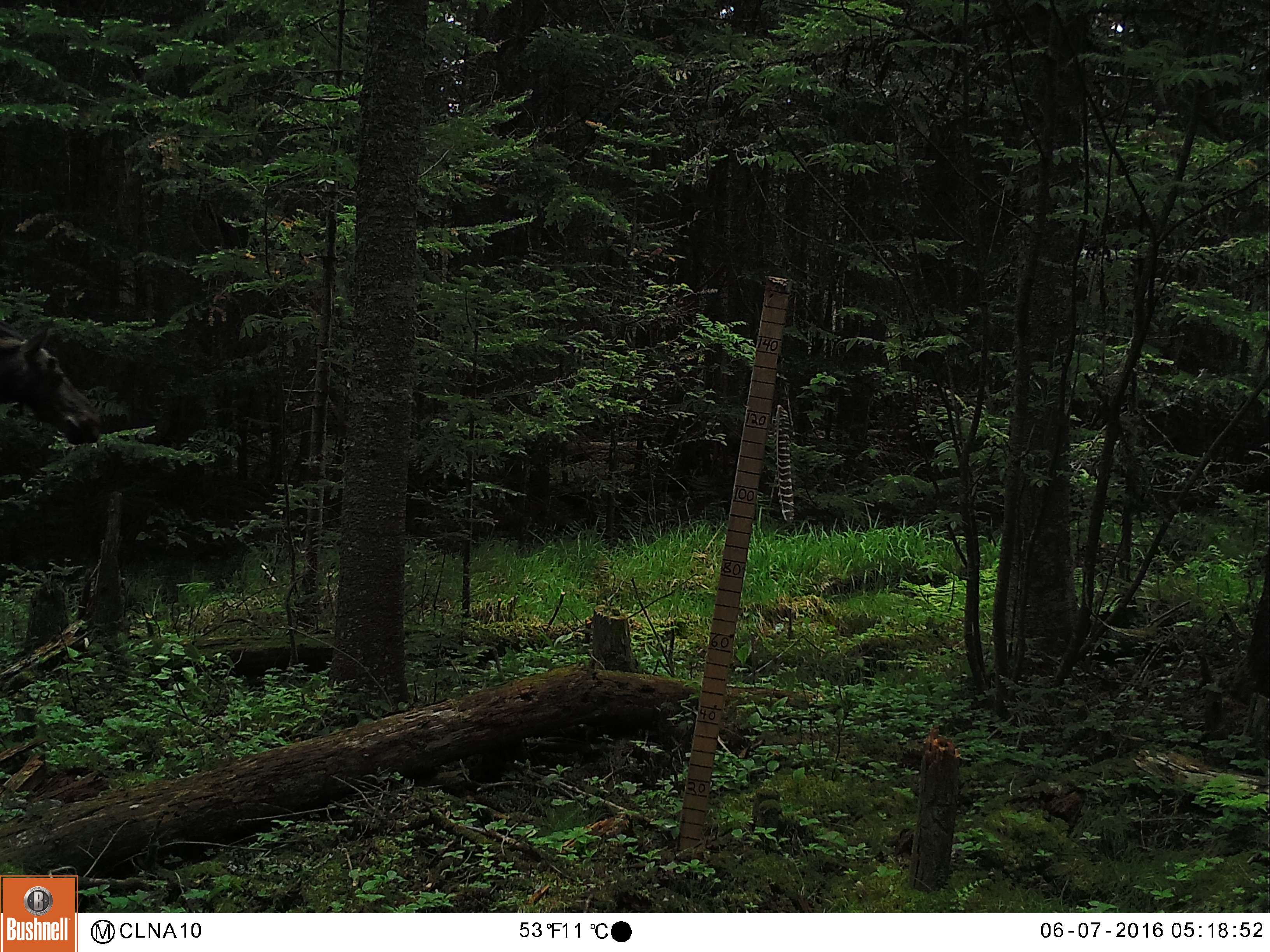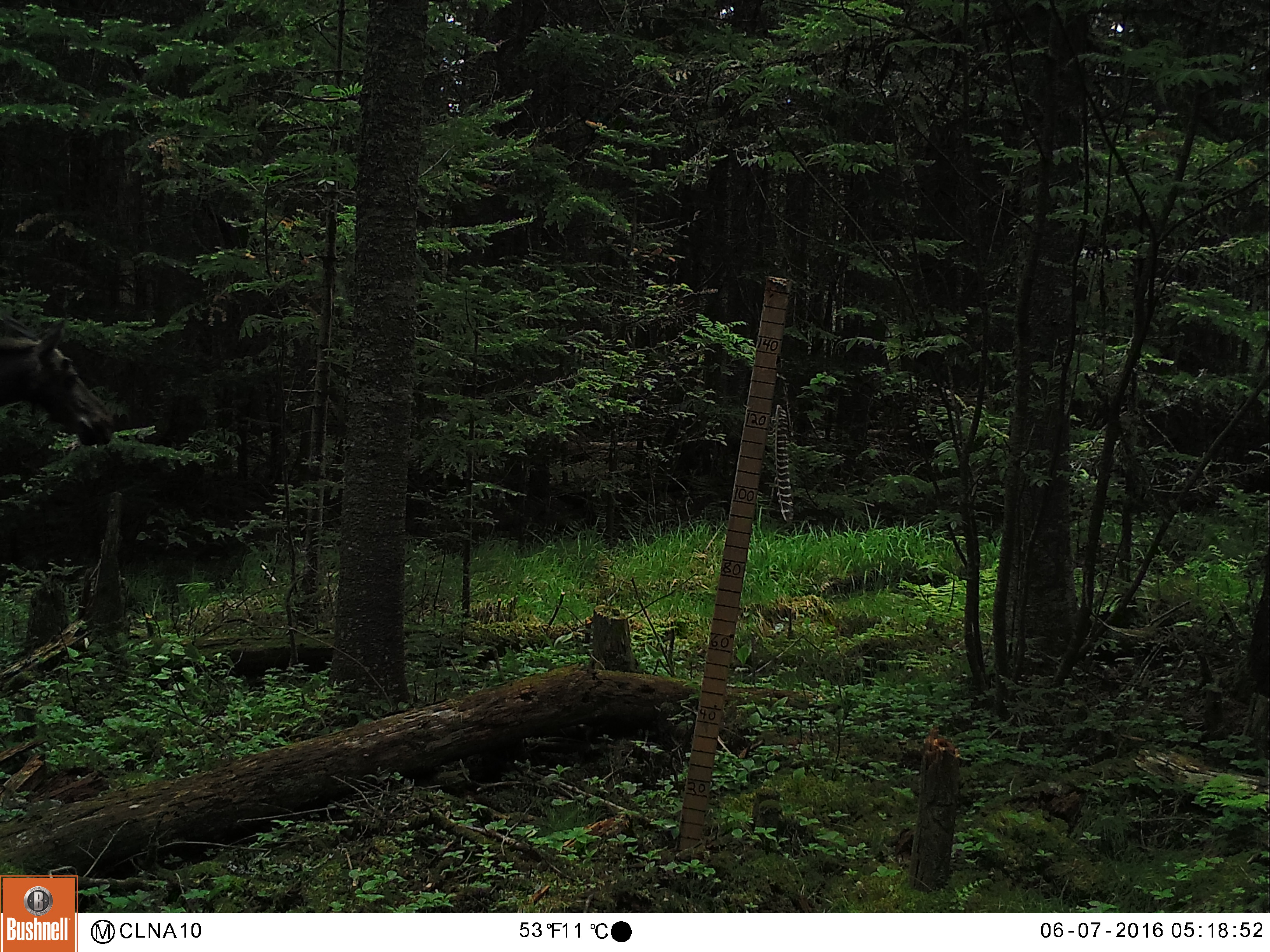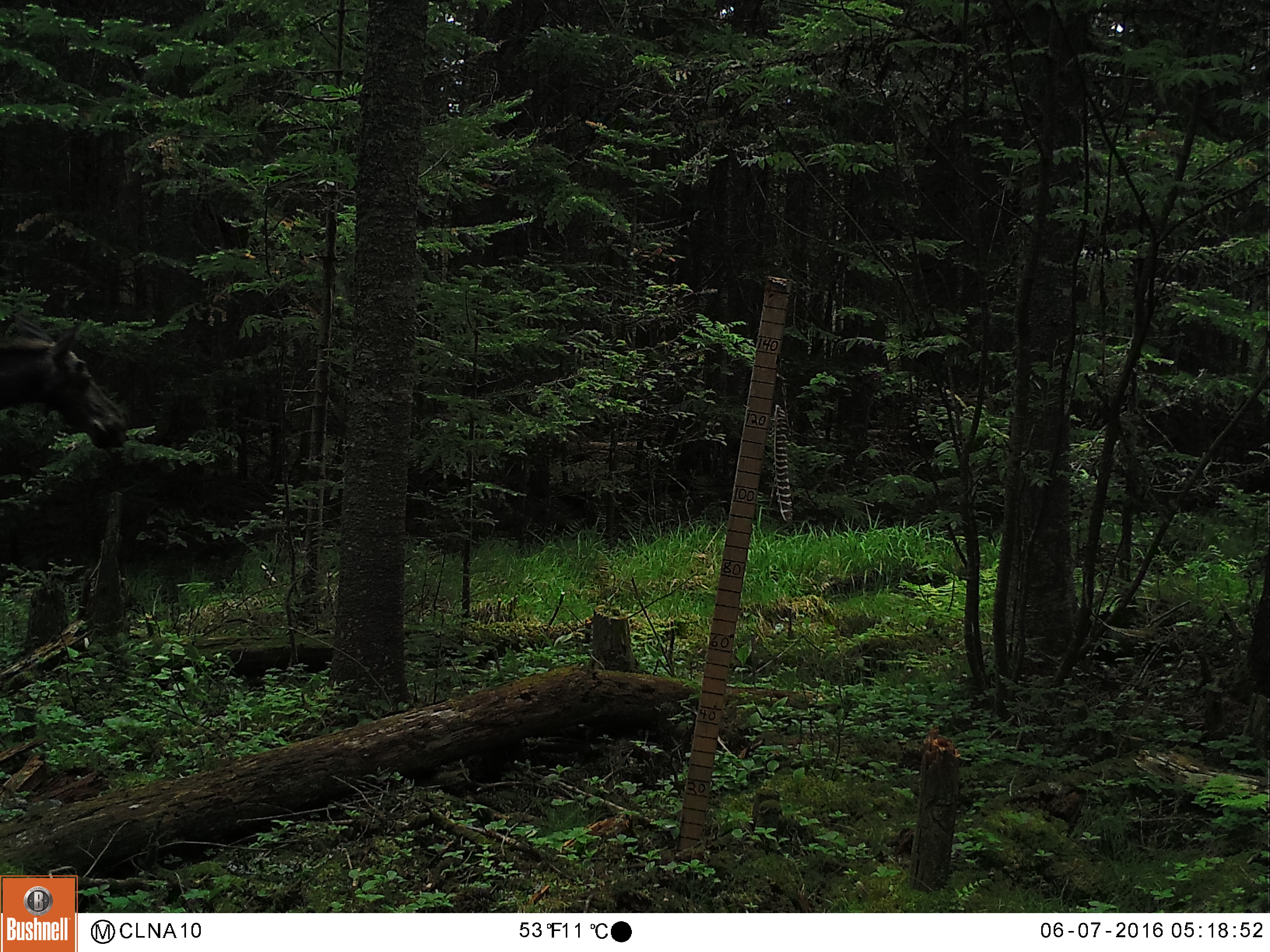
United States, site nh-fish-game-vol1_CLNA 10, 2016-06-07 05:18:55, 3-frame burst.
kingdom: Animalia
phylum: Chordata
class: Mammalia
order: Artiodactyla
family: Cervidae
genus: Alces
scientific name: Alces alces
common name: moose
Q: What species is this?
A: Moose (Alces alces).